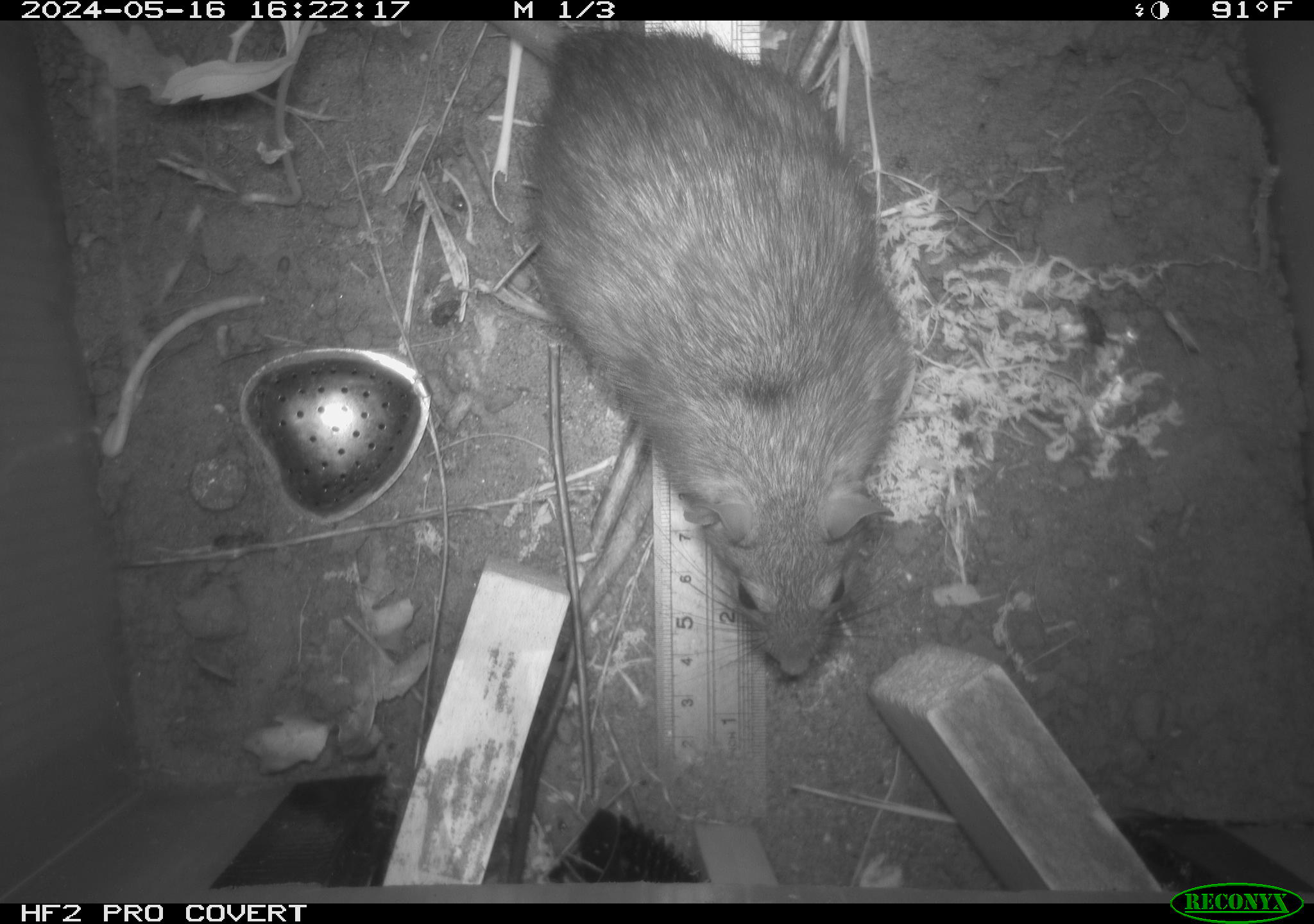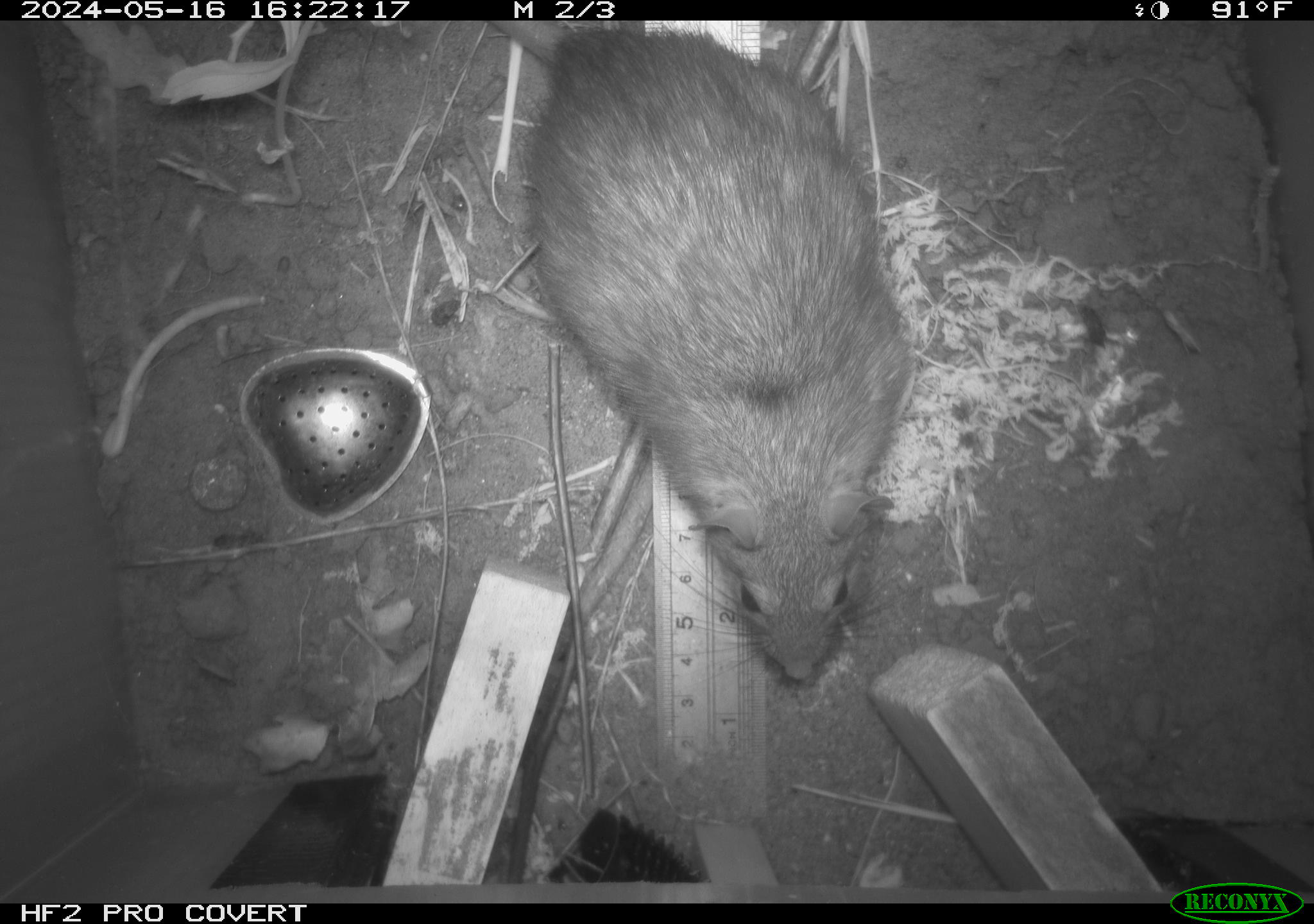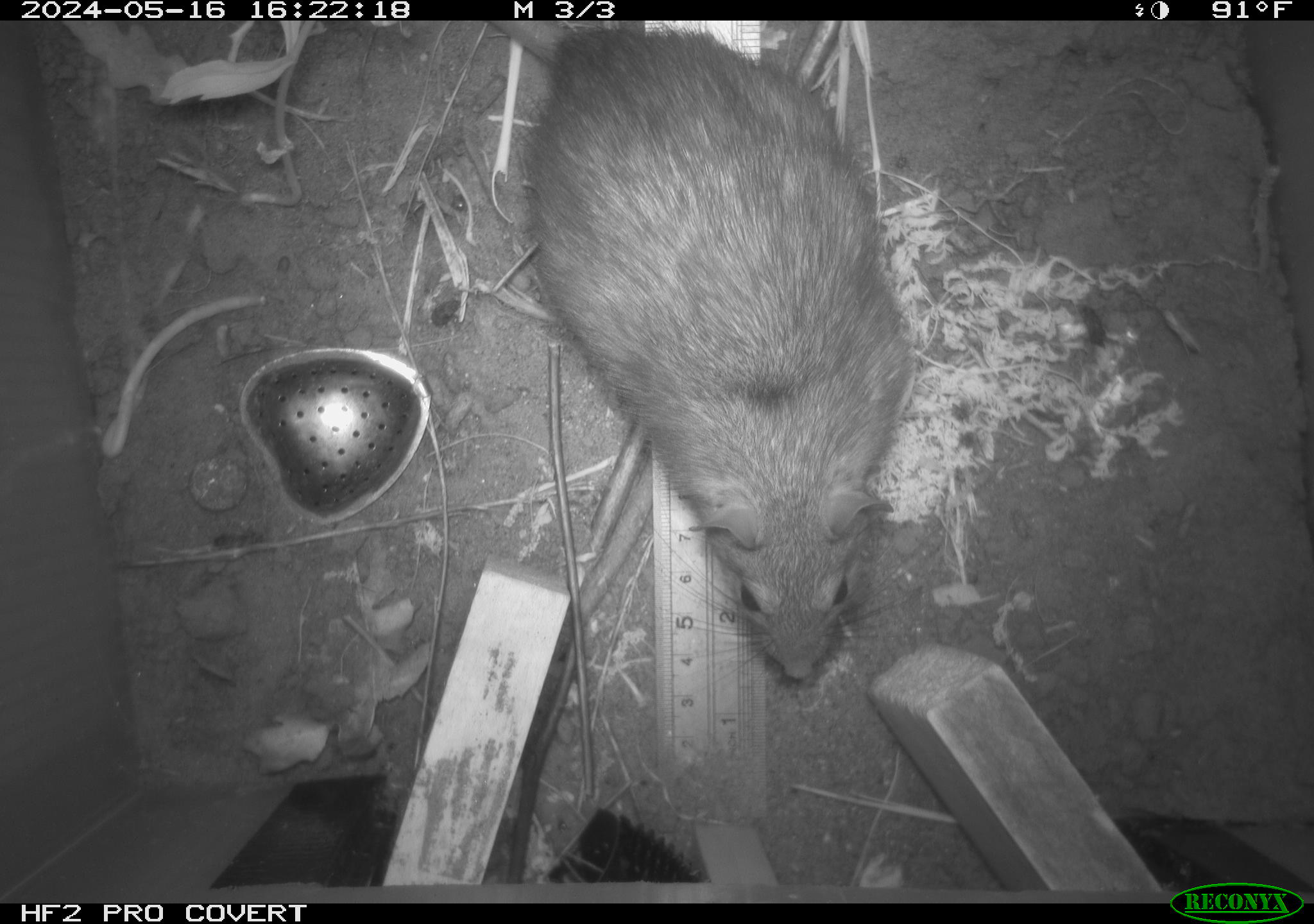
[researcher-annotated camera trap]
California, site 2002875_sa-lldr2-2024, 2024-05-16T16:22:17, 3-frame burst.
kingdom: Animalia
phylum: Chordata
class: Mammalia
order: Rodentia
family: Muridae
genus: Rattus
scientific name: Rattus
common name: rat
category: rattus species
Rattus species (rat) (Rattus).